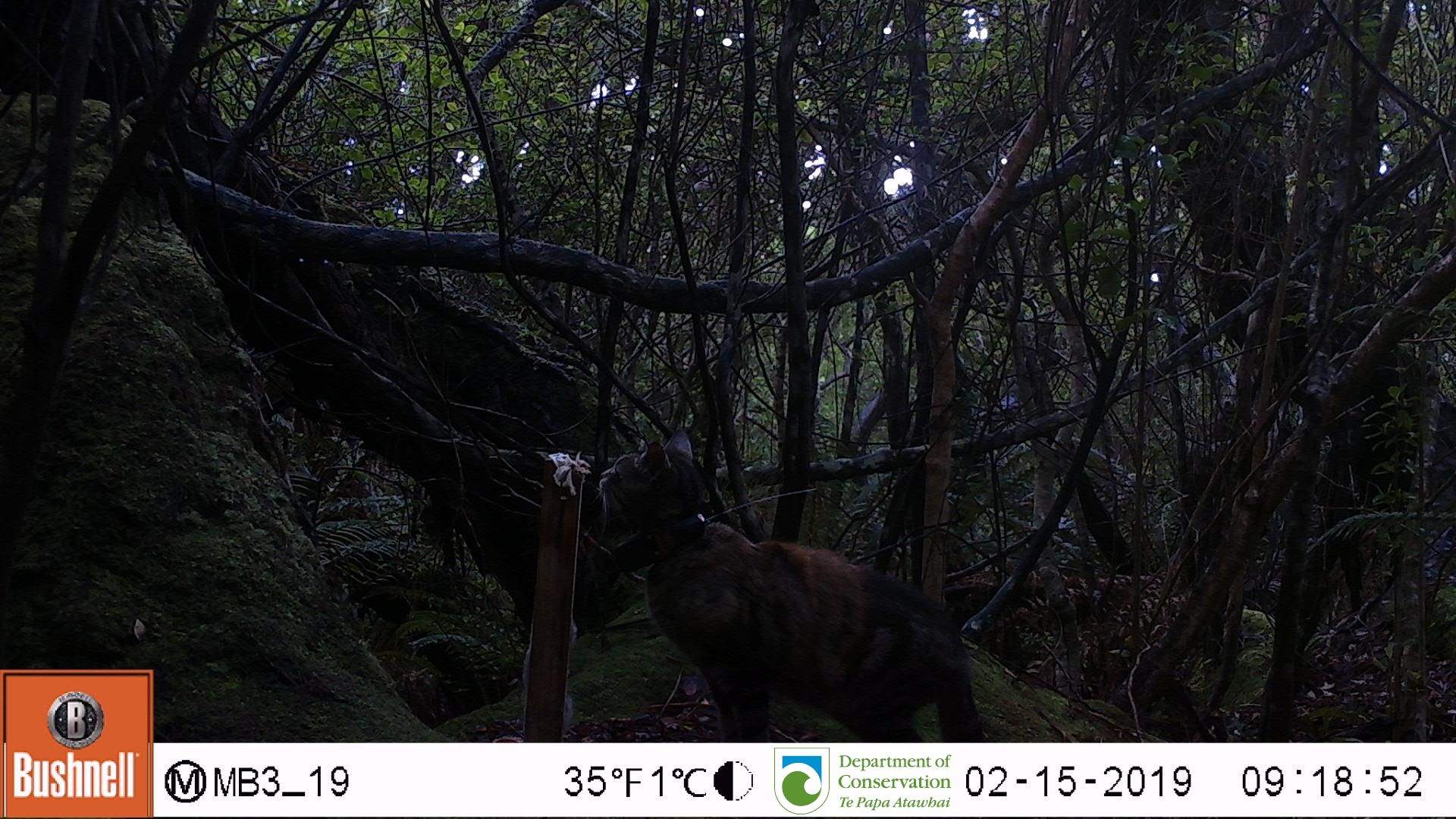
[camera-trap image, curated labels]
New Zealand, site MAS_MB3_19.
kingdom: Animalia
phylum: Chordata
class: Mammalia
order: Carnivora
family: Felidae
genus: Felis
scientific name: Felis catus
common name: domestic cat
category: cat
Cat (domestic cat) (Felis catus).